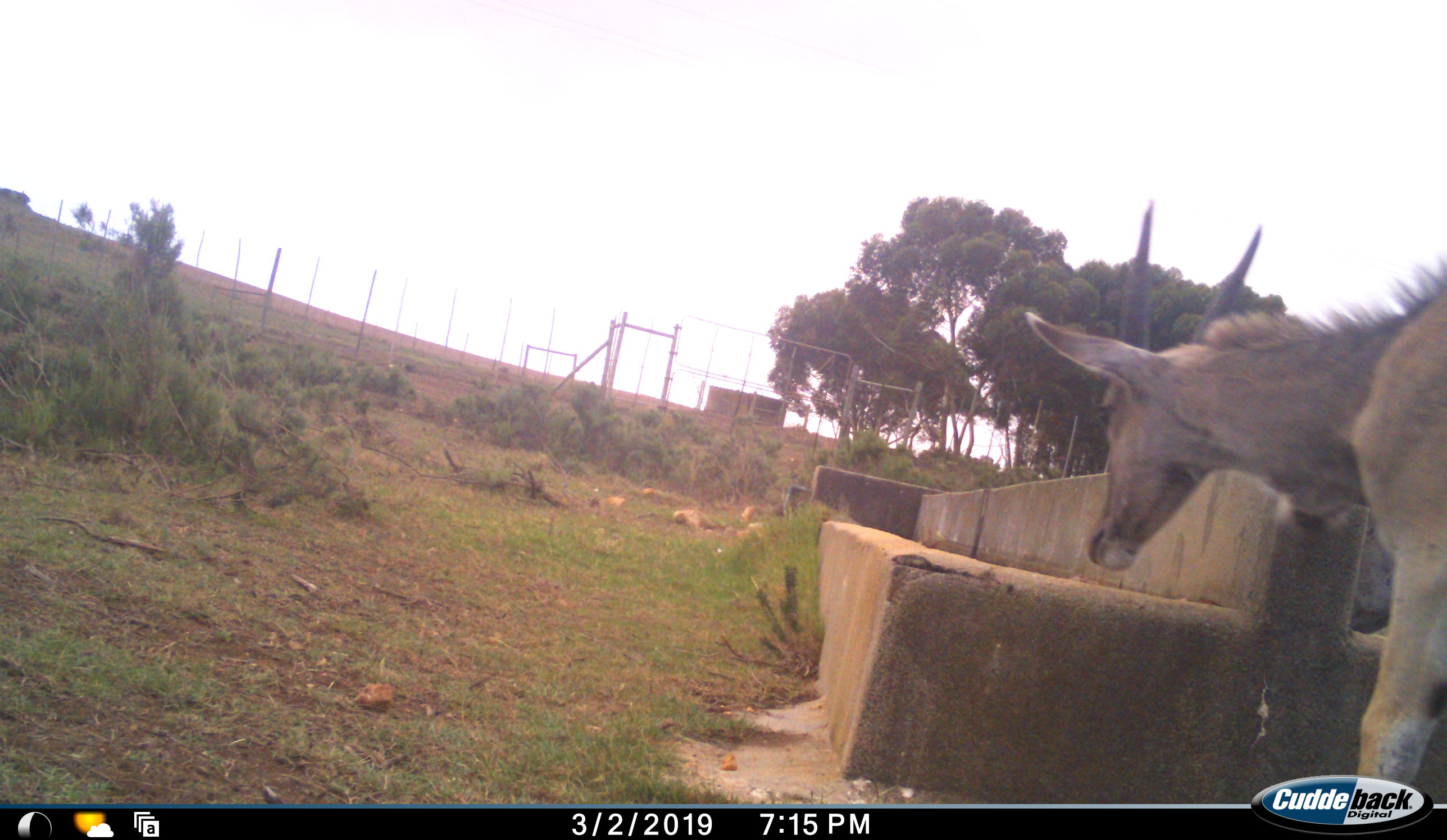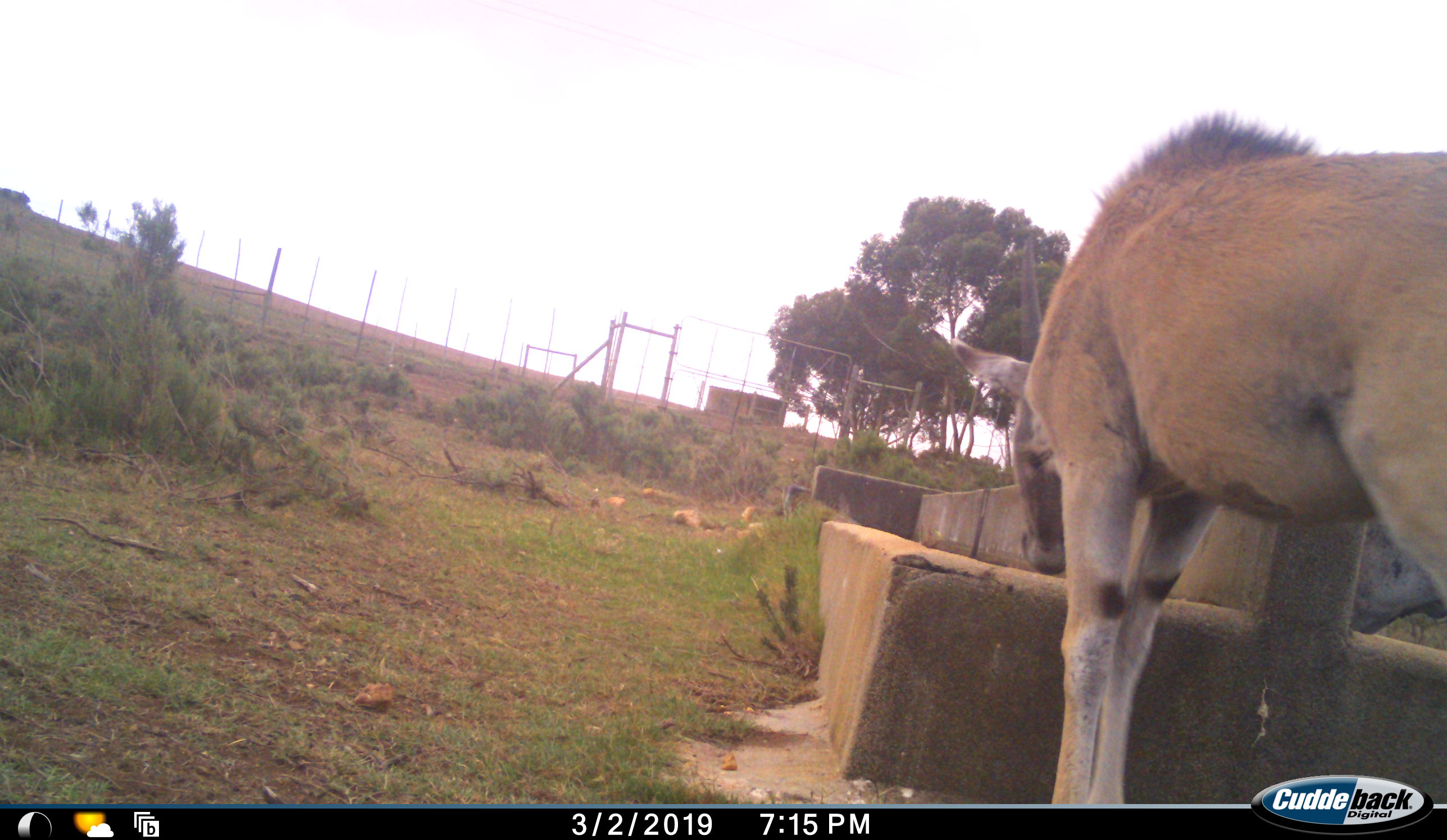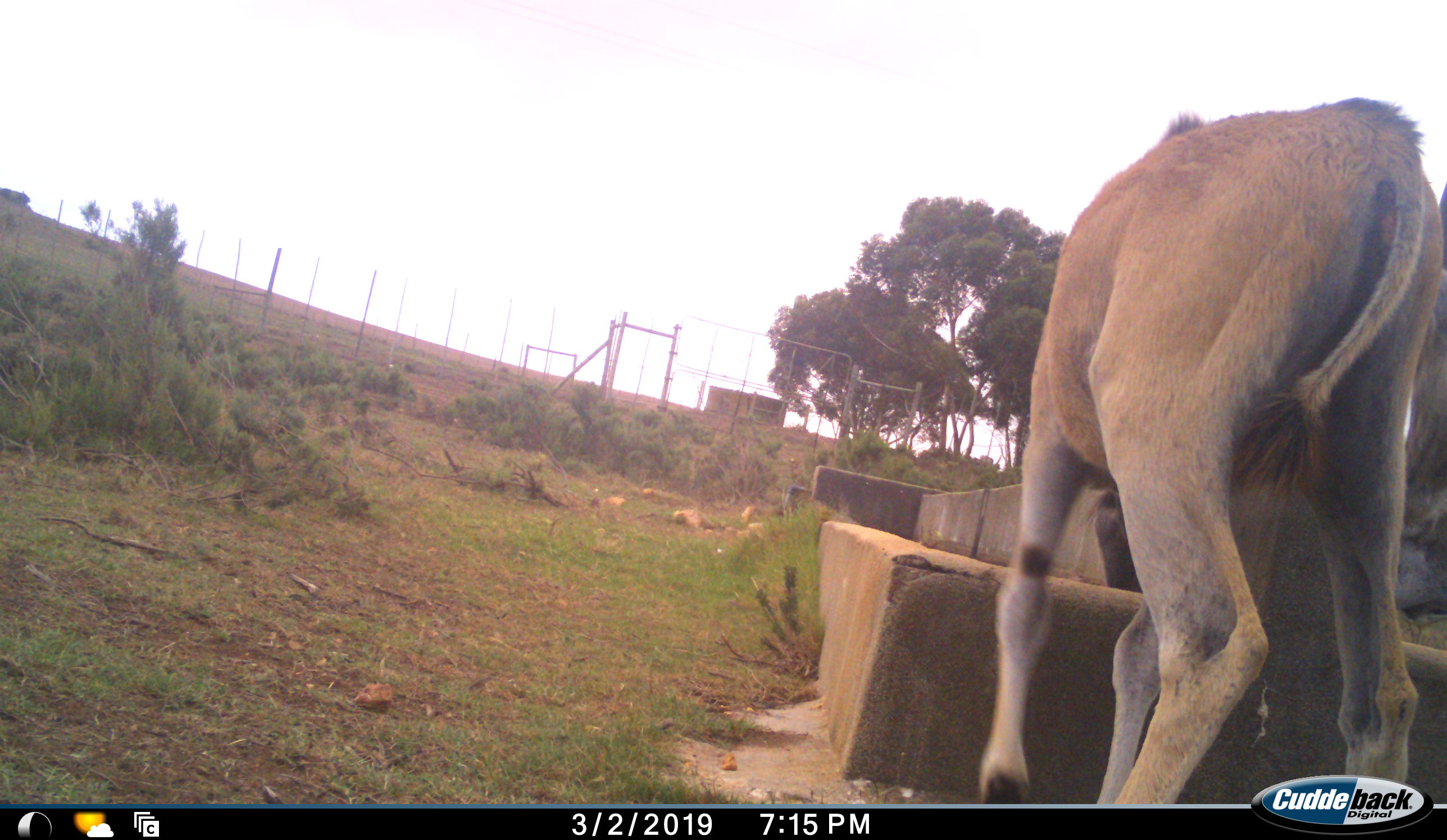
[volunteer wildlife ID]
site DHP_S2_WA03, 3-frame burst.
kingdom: Animalia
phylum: Chordata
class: Mammalia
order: Artiodactyla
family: Bovidae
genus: Tragelaphus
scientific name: Tragelaphus oryx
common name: eland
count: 2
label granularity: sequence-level